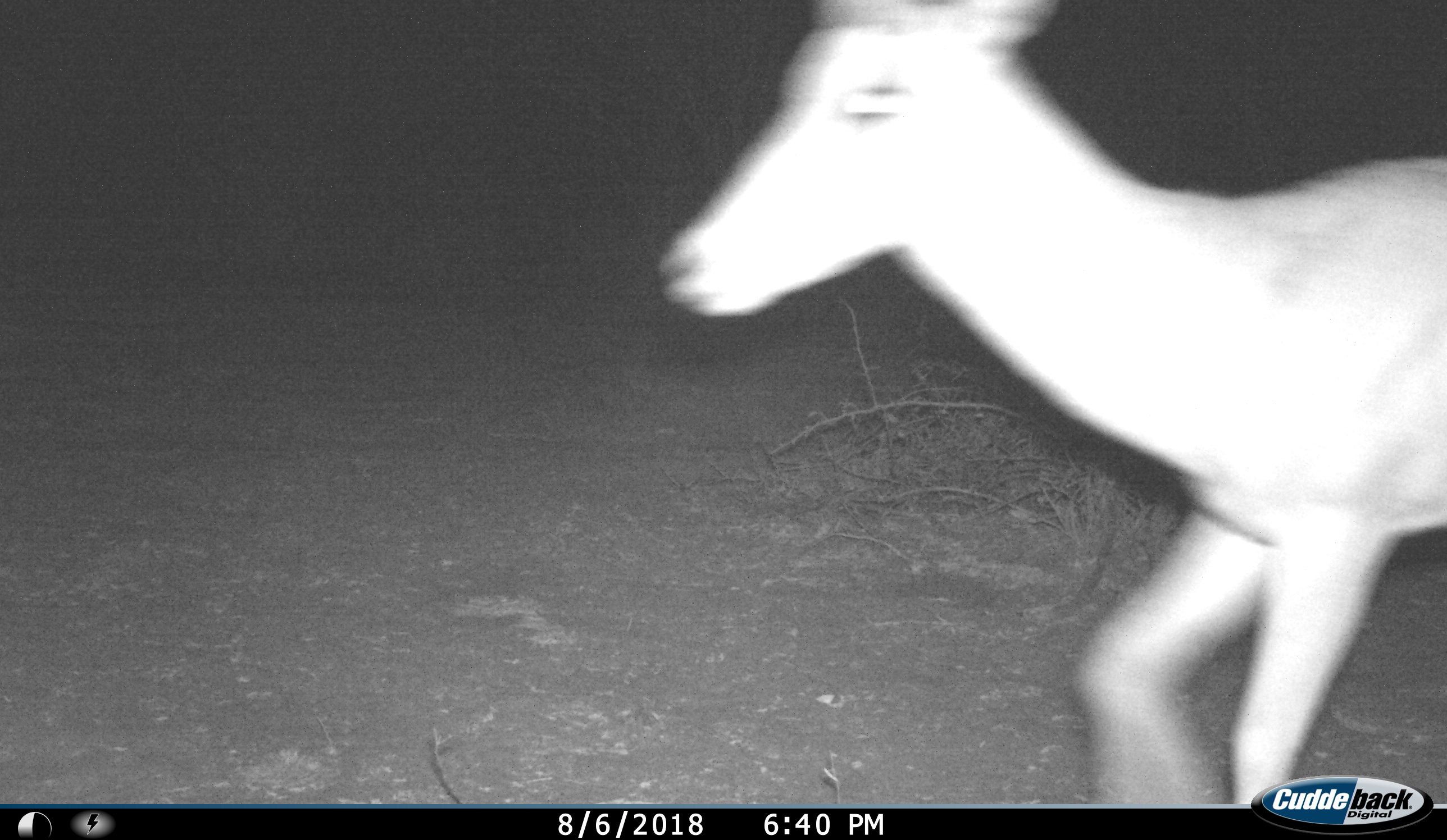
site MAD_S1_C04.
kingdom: Animalia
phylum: Chordata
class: Mammalia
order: Artiodactyla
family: Bovidae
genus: Aepyceros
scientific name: Aepyceros melampus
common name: impala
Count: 1.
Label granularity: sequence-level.